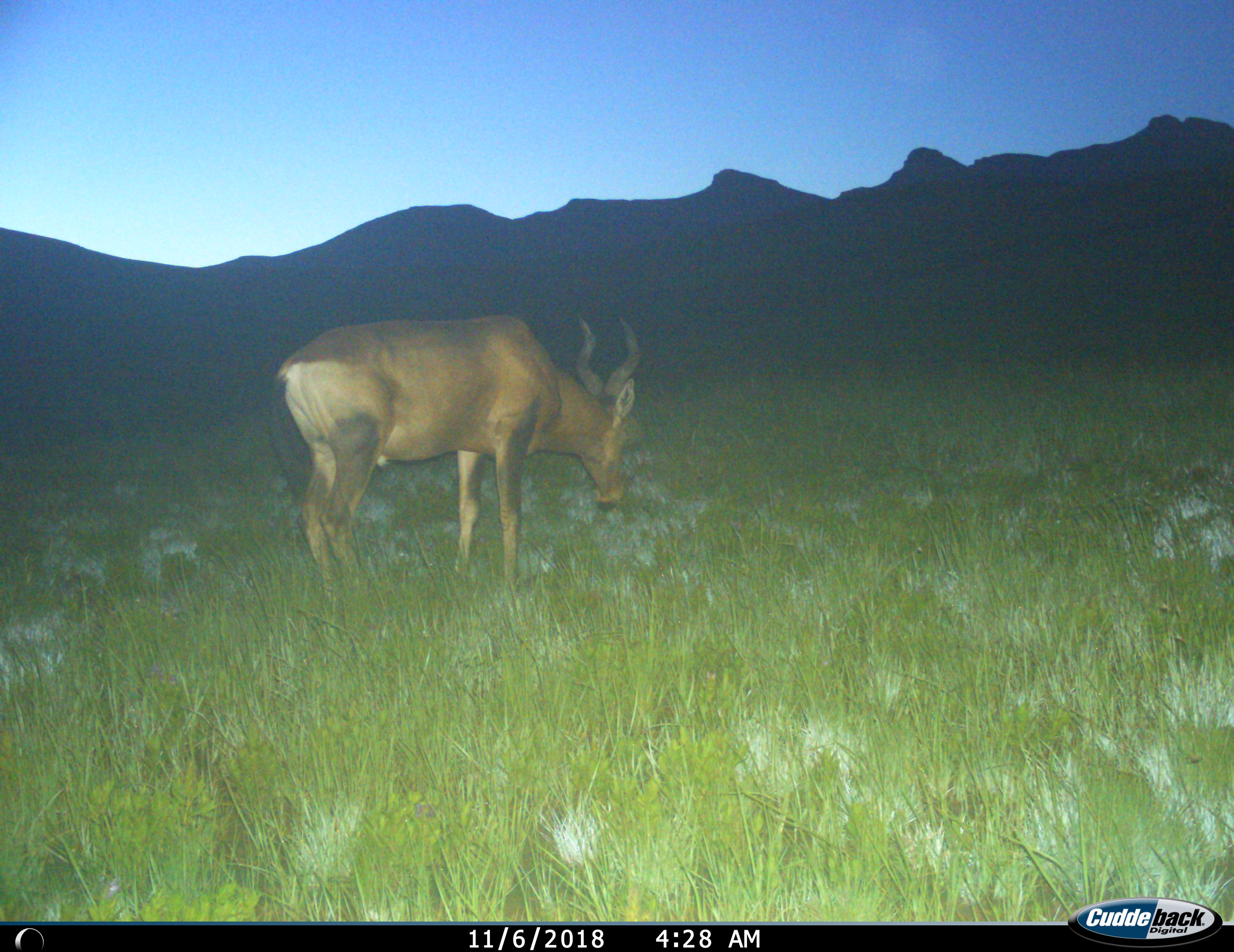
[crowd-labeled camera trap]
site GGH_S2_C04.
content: unidentified animal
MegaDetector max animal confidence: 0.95